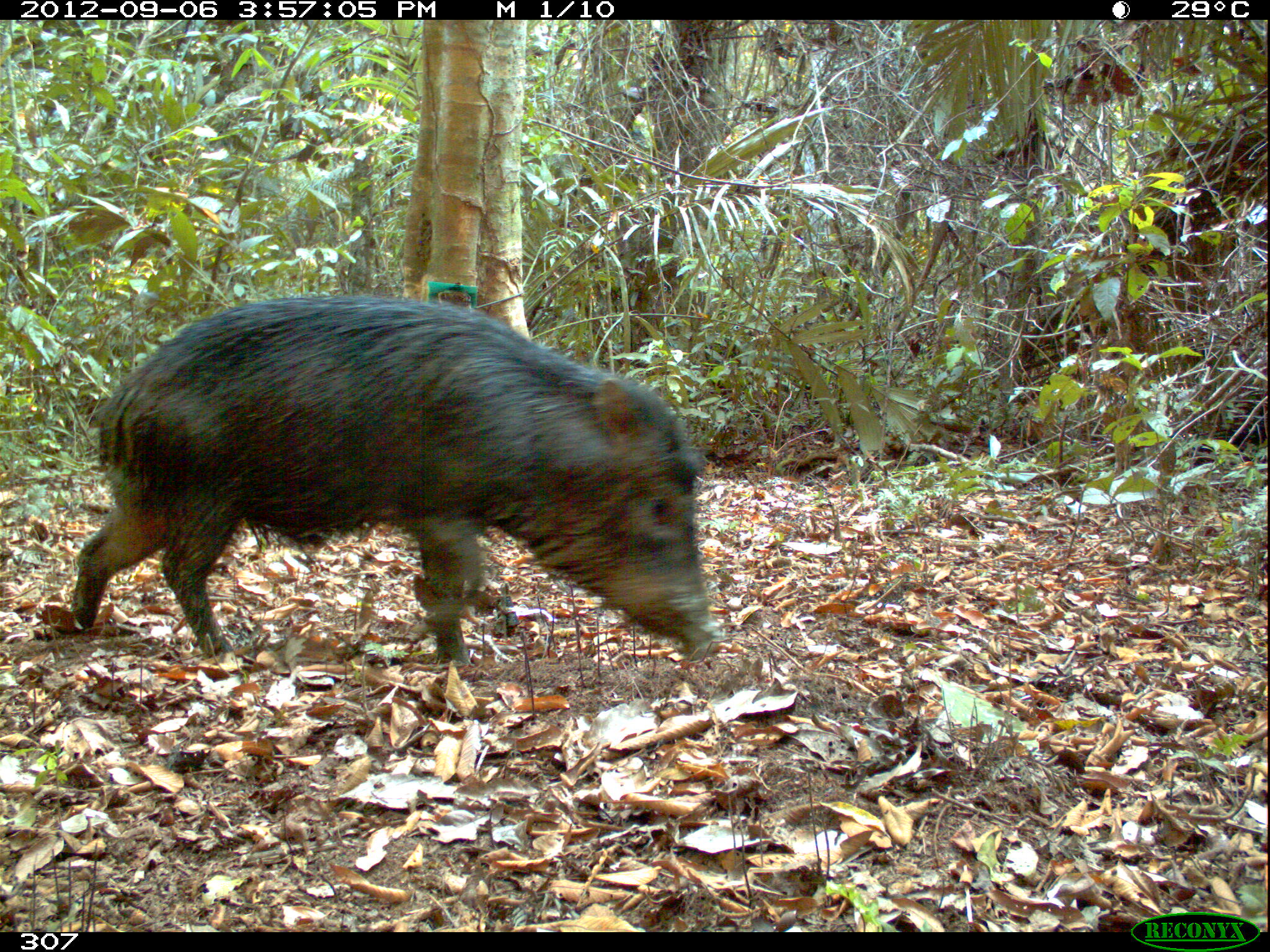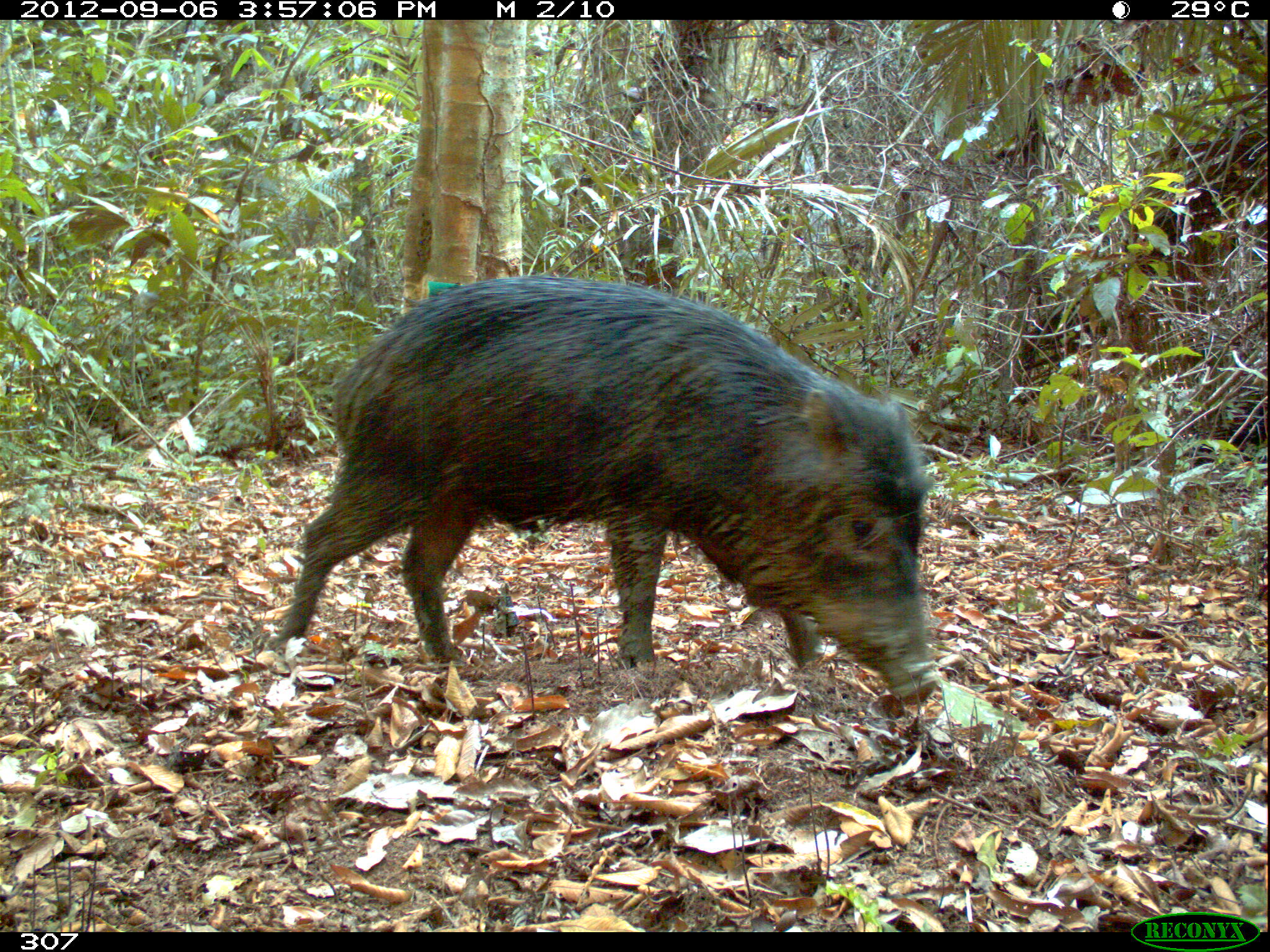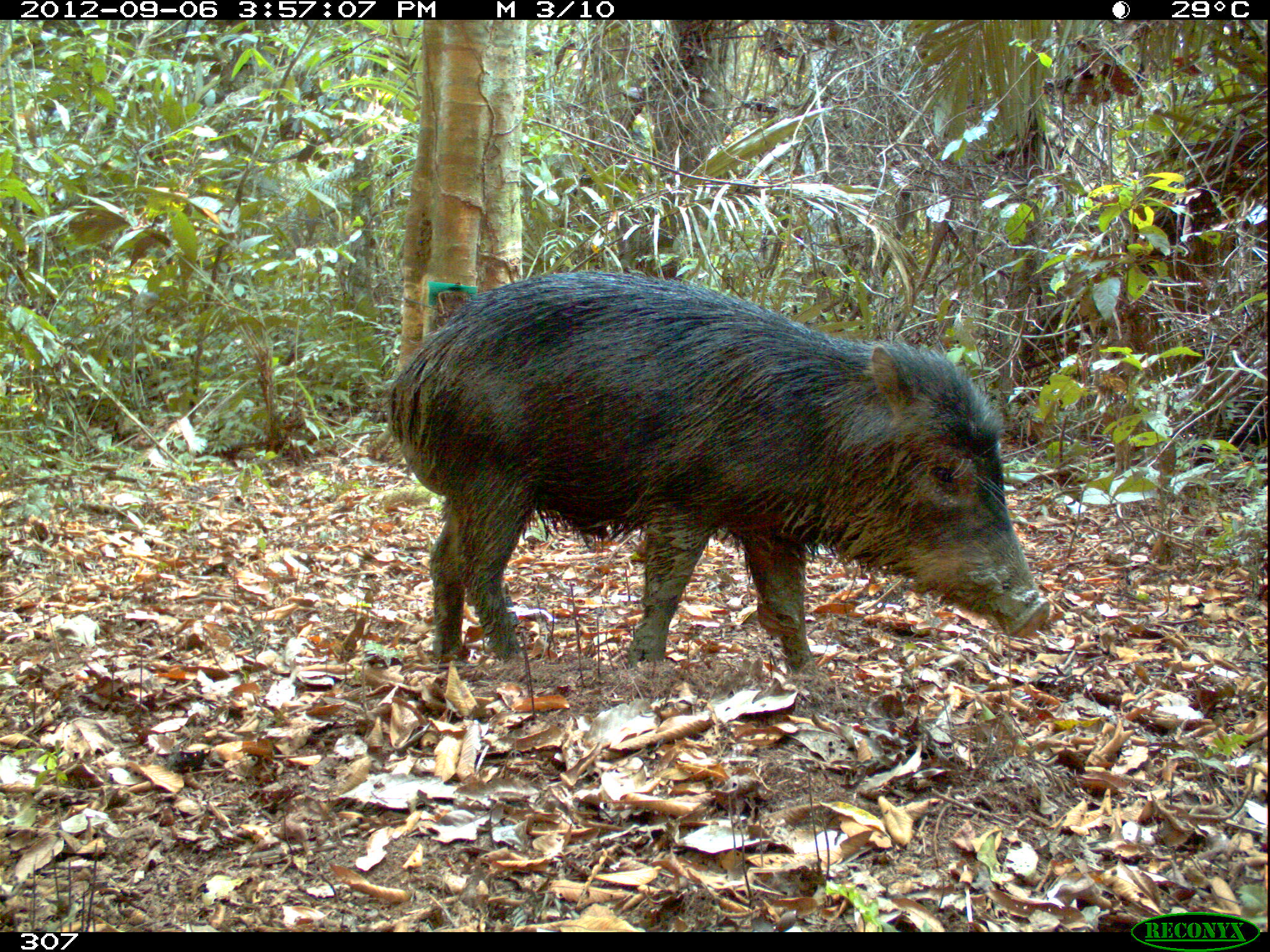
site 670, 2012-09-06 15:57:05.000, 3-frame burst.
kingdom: Animalia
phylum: Chordata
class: Mammalia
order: Artiodactyla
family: Tayassuidae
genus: Tayassu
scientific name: Tayassu pecari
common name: white-lipped peccary